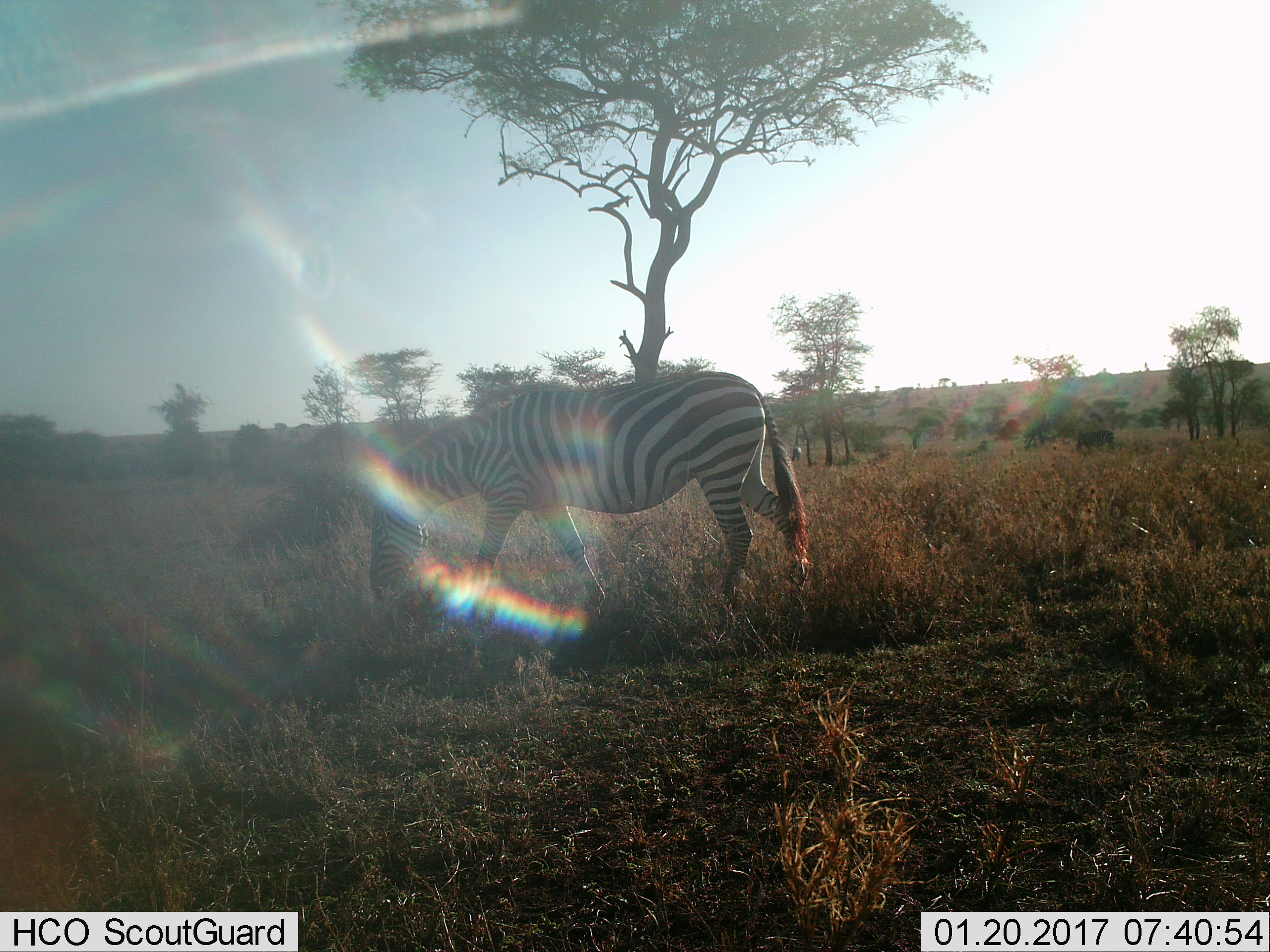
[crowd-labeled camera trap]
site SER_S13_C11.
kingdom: Animalia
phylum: Chordata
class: Mammalia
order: Perissodactyla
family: Equidae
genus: Equus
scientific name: Equus quagga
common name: plains zebra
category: zebraplains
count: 1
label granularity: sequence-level